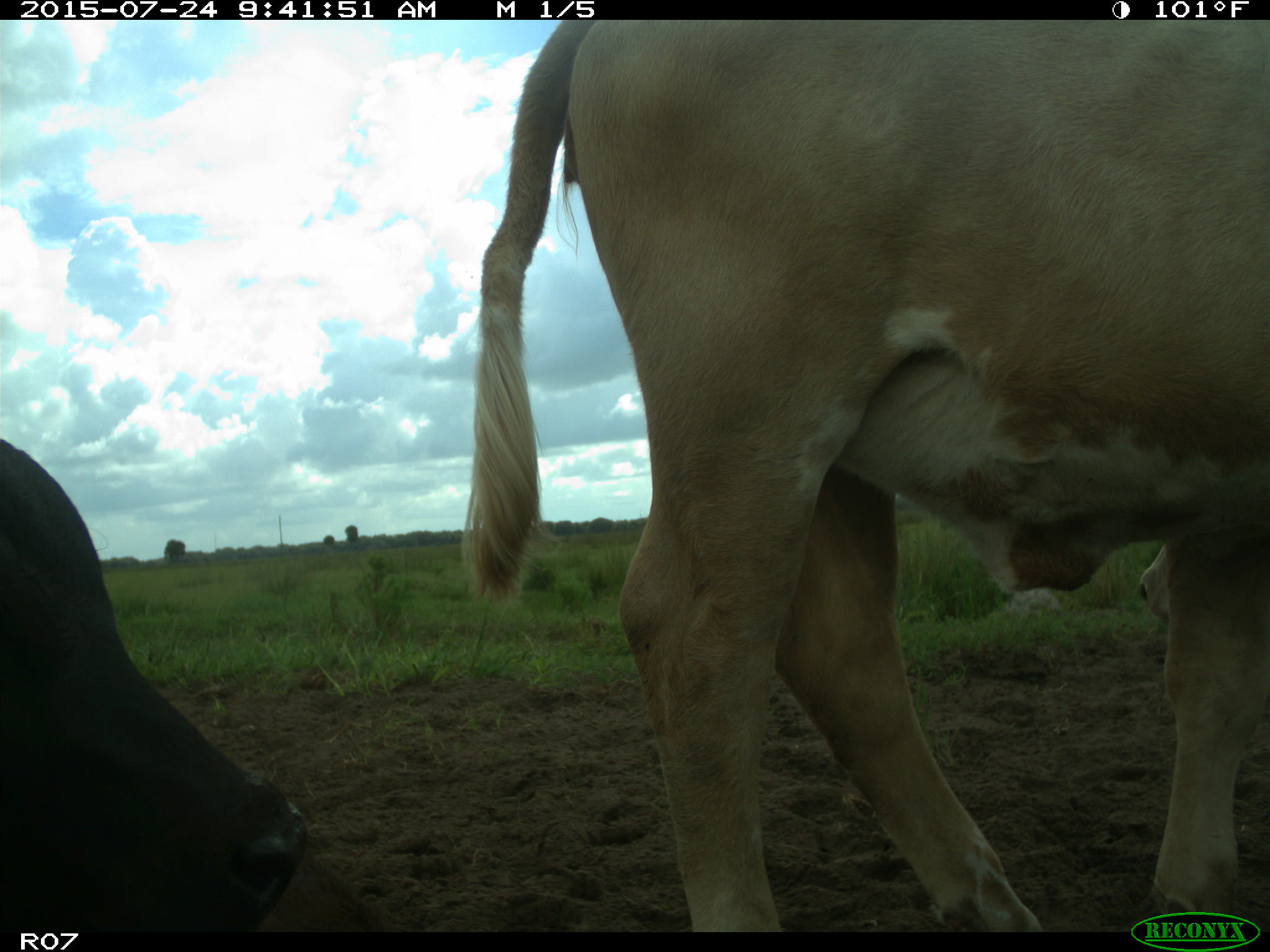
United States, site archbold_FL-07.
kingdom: Animalia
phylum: Chordata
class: Mammalia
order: Artiodactyla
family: Bovidae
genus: Bos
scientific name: Bos taurus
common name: domestic cow